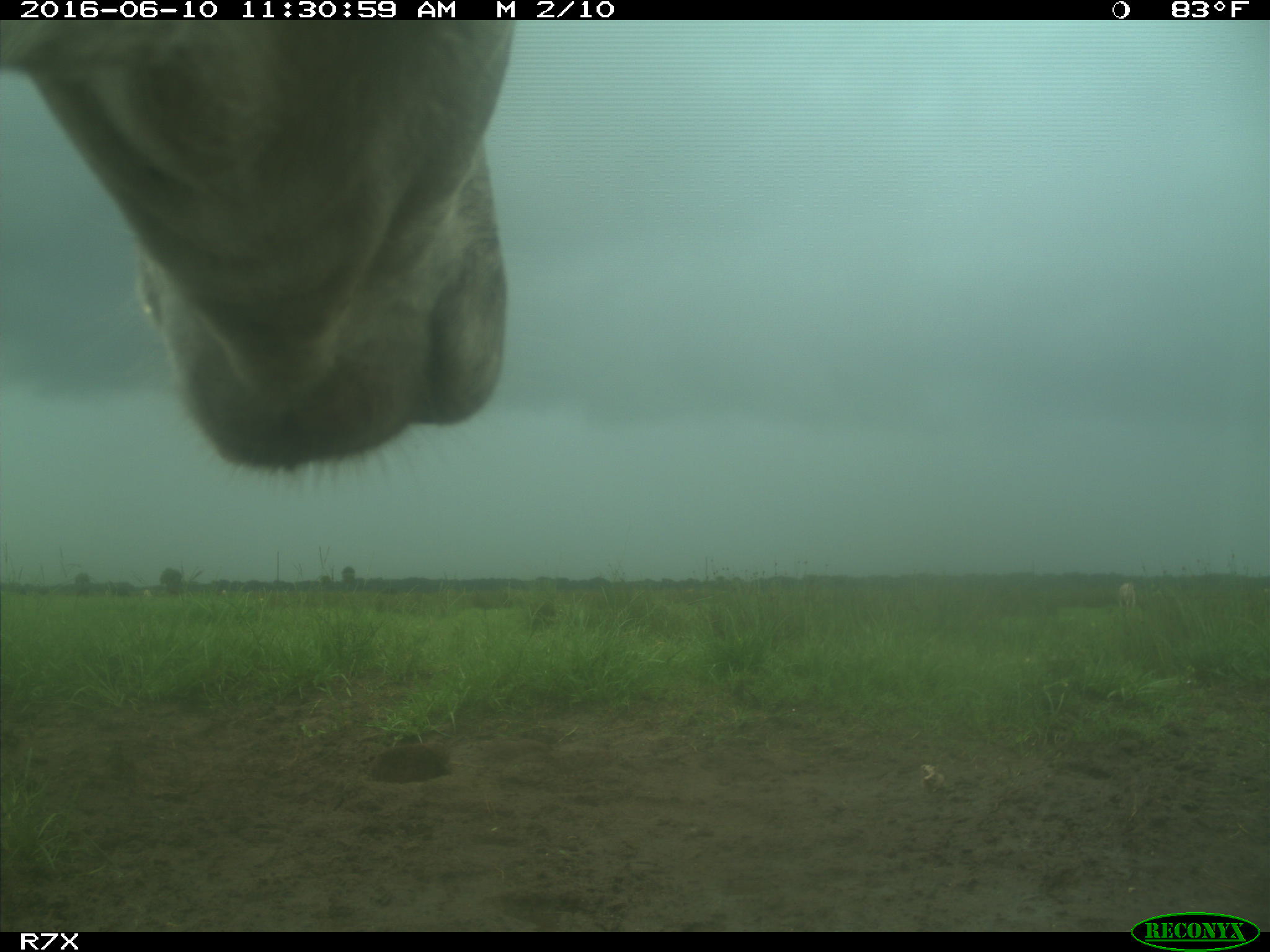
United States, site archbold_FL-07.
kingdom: Animalia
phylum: Chordata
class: Mammalia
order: Artiodactyla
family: Bovidae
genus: Bos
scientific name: Bos taurus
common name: domestic cow